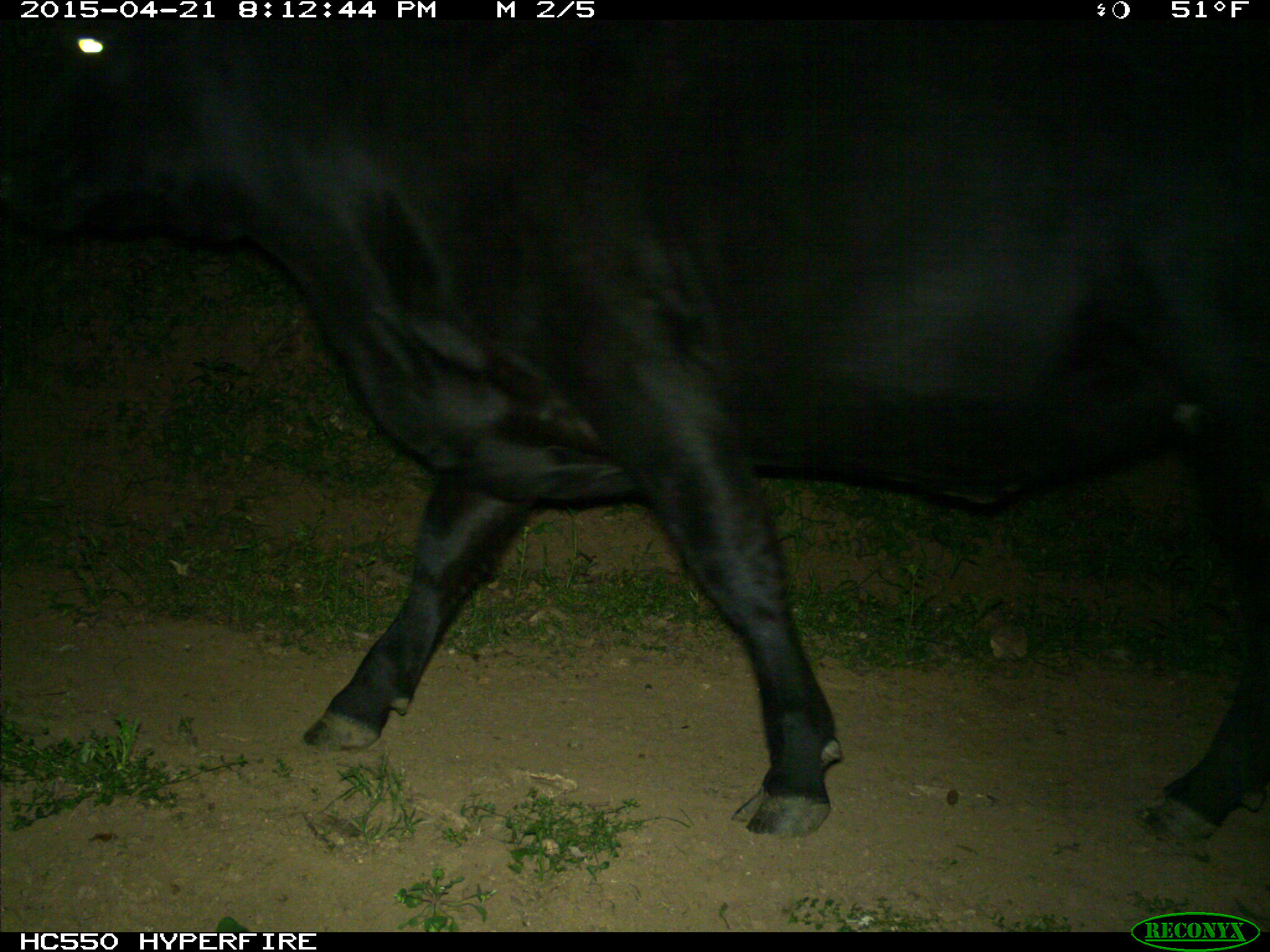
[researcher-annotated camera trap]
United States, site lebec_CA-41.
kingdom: Animalia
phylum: Chordata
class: Mammalia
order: Artiodactyla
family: Bovidae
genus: Bos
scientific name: Bos taurus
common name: domestic cow